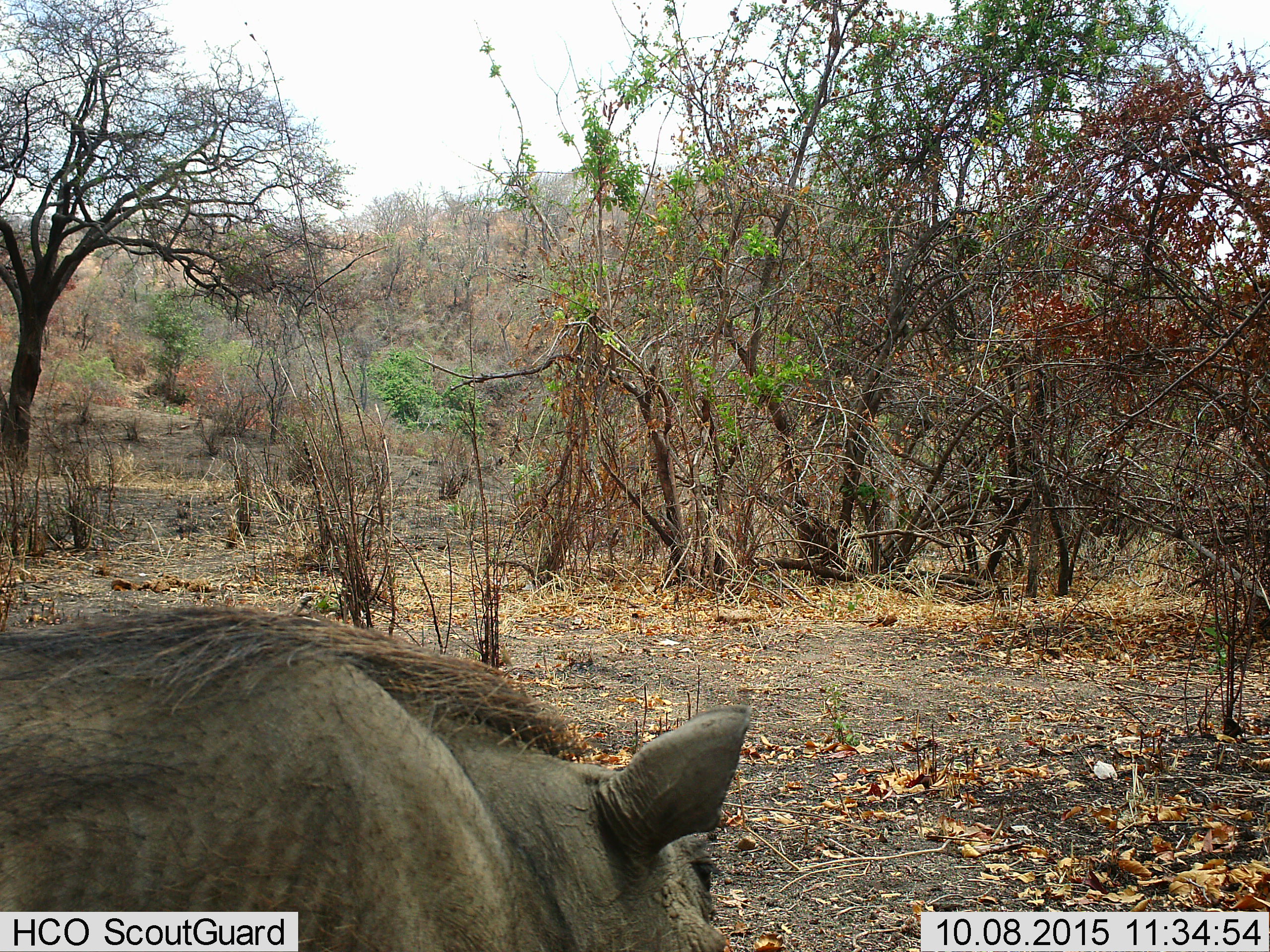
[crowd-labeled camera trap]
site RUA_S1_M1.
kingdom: Animalia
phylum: Chordata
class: Mammalia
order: Artiodactyla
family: Suidae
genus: Phacochoerus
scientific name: Phacochoerus africanus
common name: warthog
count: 1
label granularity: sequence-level